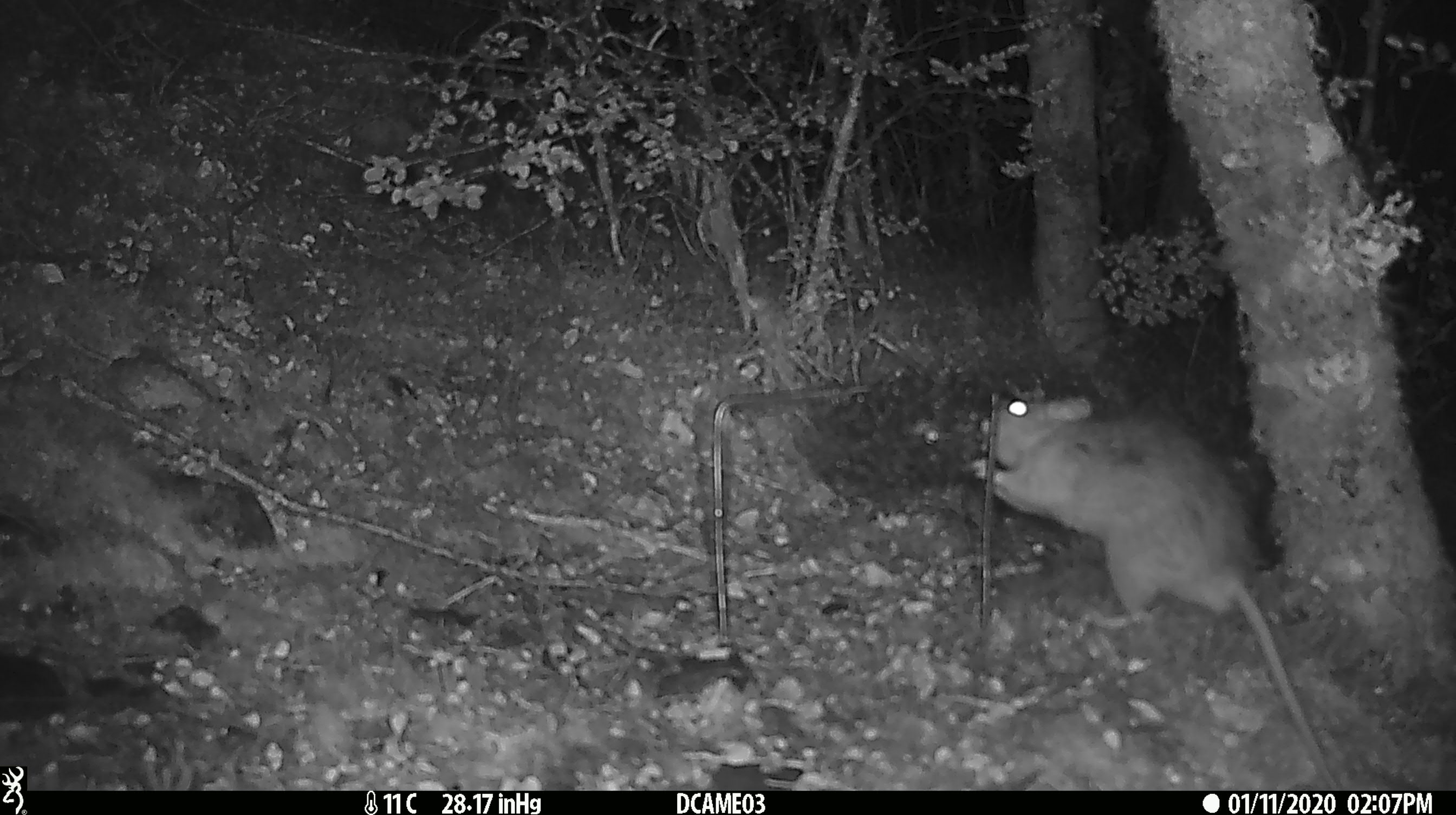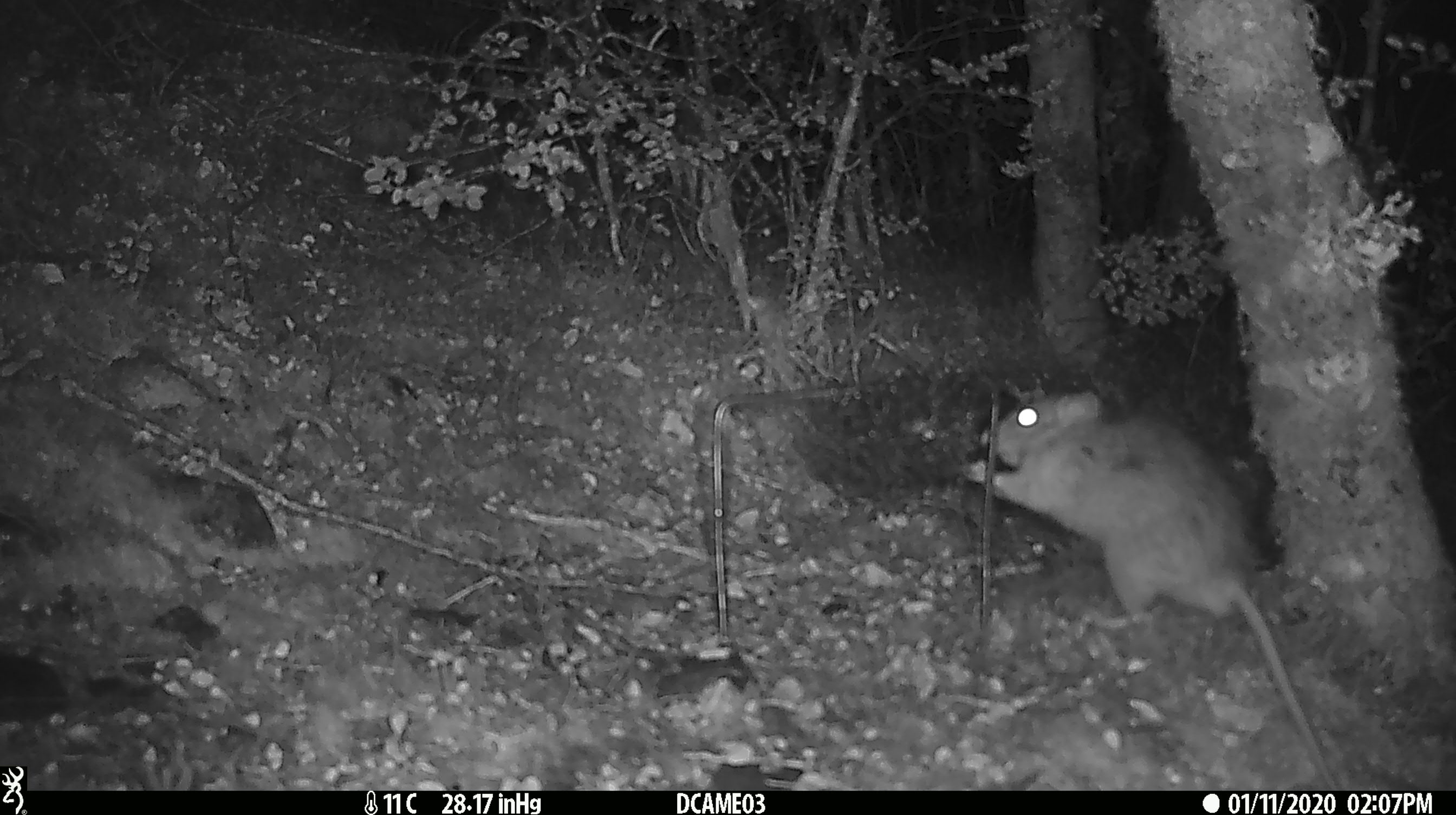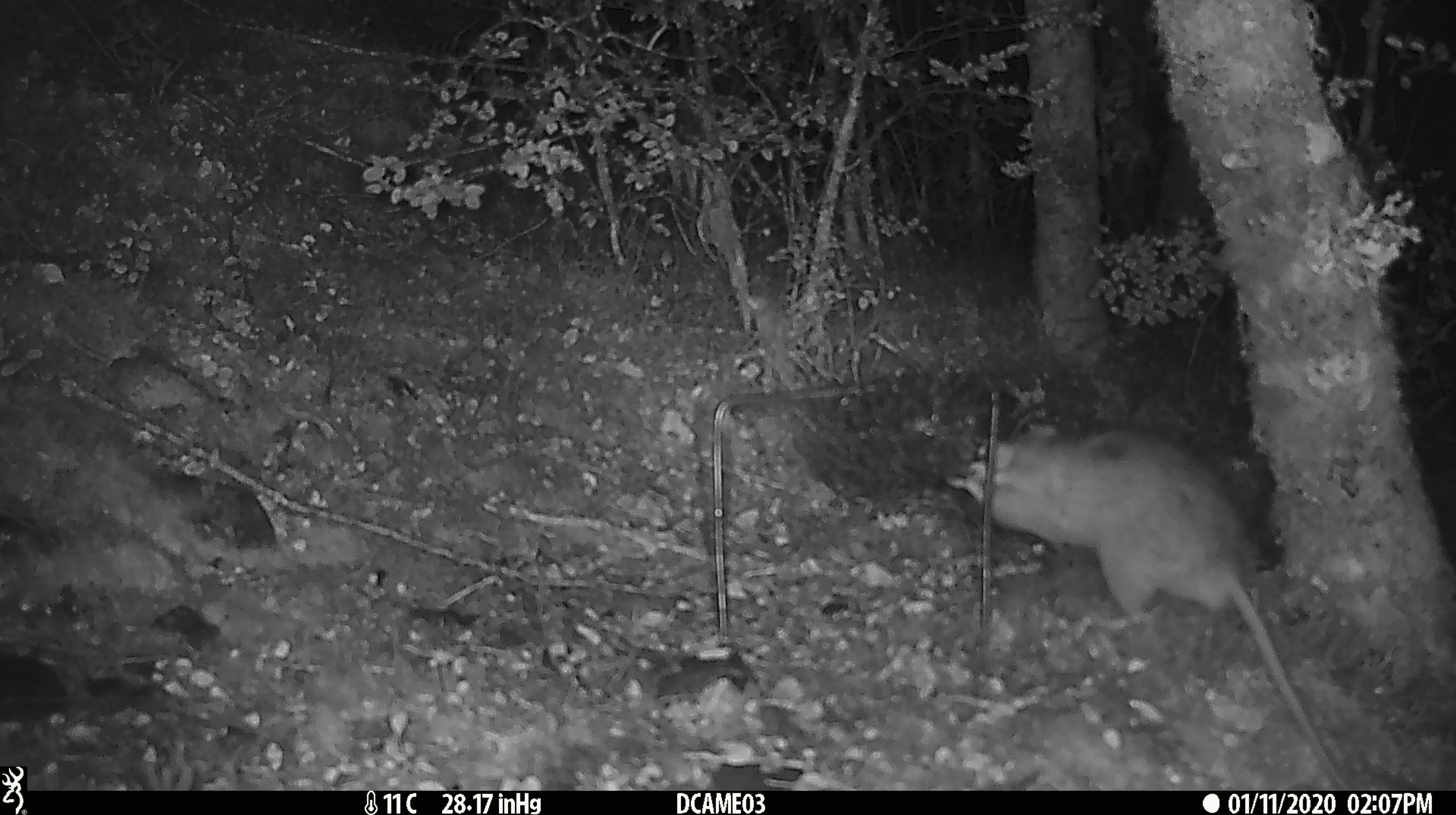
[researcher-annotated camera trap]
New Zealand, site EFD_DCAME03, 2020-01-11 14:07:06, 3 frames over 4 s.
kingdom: Animalia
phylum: Chordata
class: Mammalia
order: Rodentia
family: Muridae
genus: Rattus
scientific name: Rattus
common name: rat